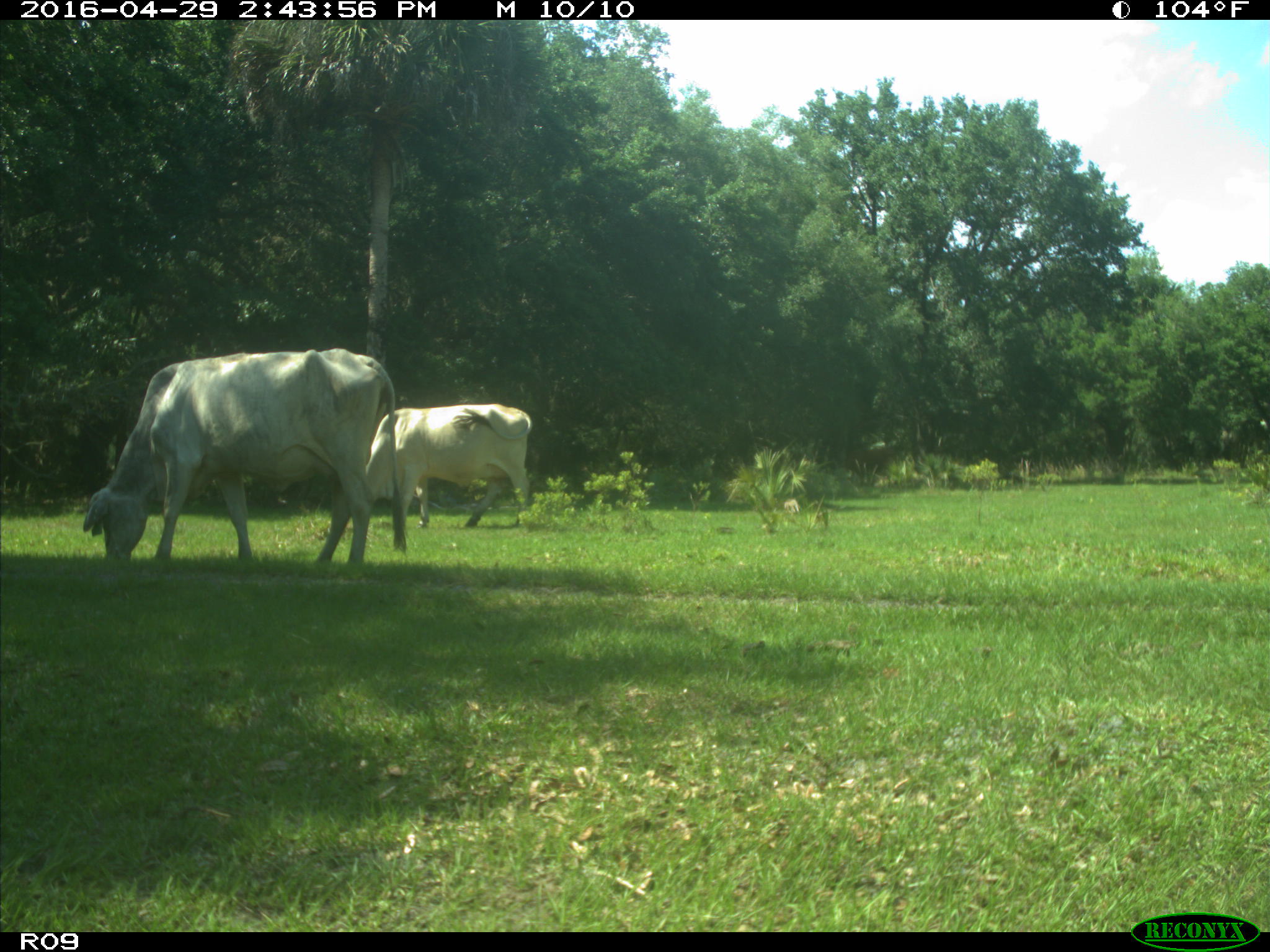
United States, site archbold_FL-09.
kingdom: Animalia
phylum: Chordata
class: Mammalia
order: Artiodactyla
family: Bovidae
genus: Bos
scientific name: Bos taurus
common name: domestic cow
Bos taurus (domestic cow).